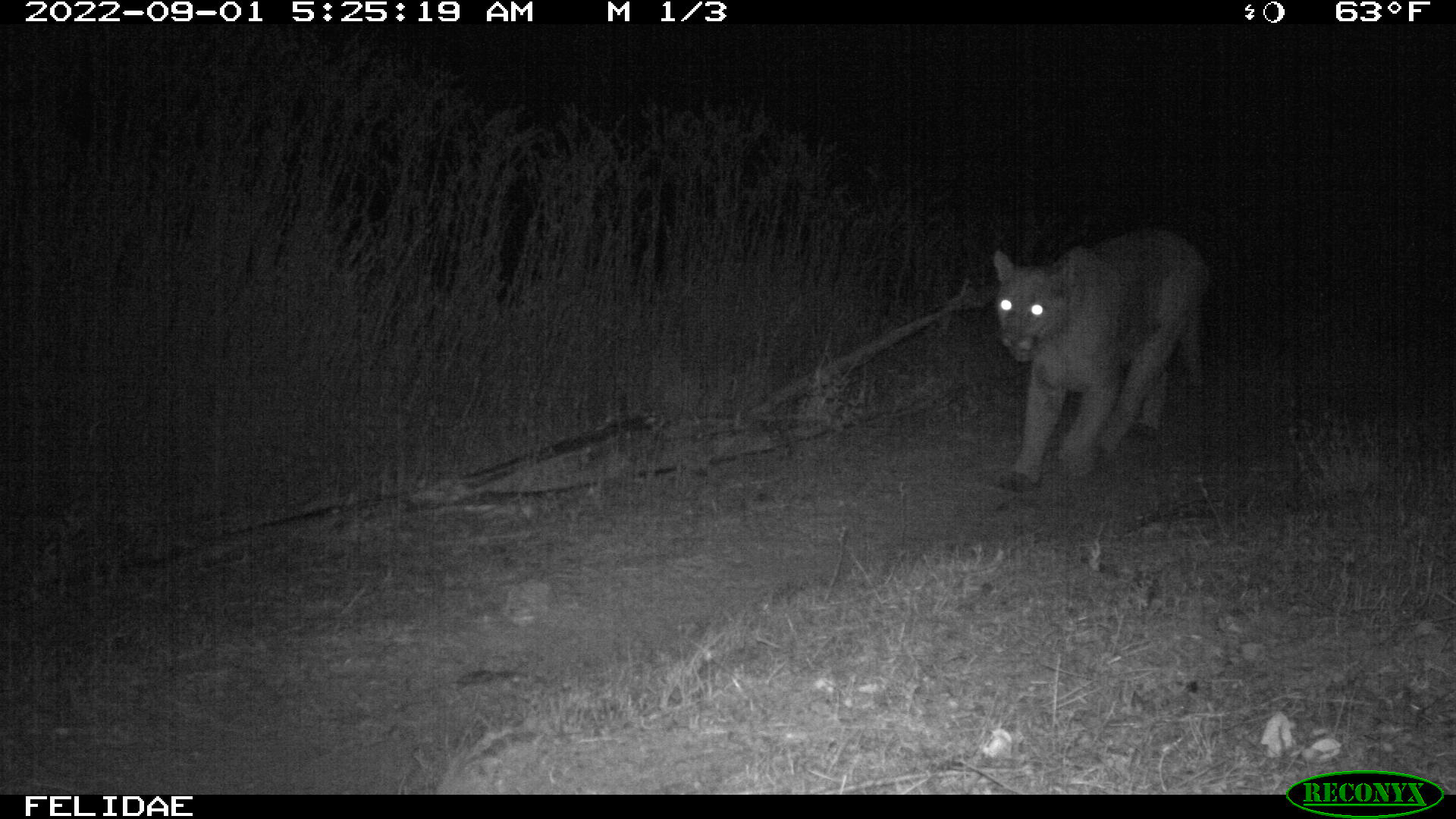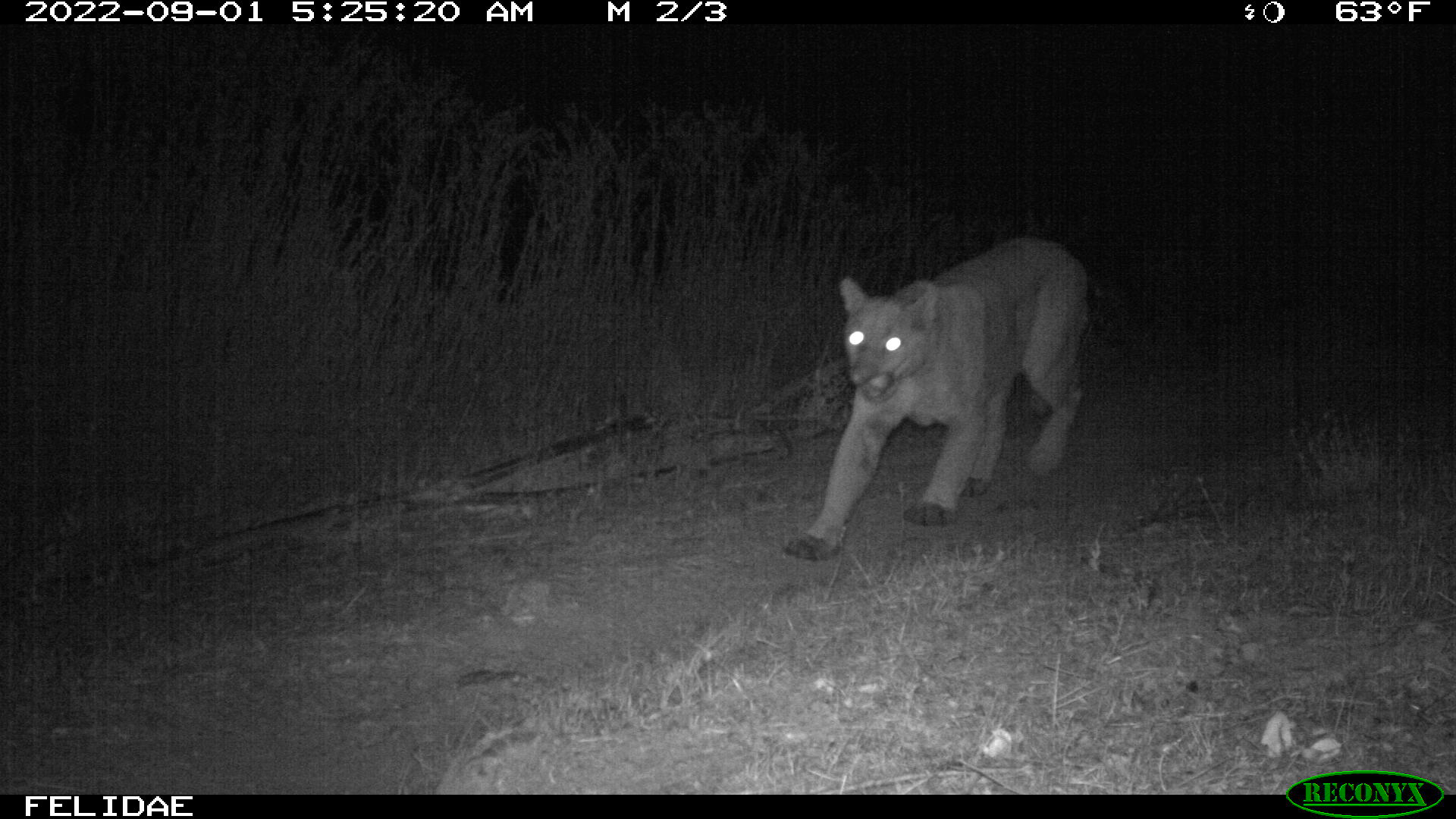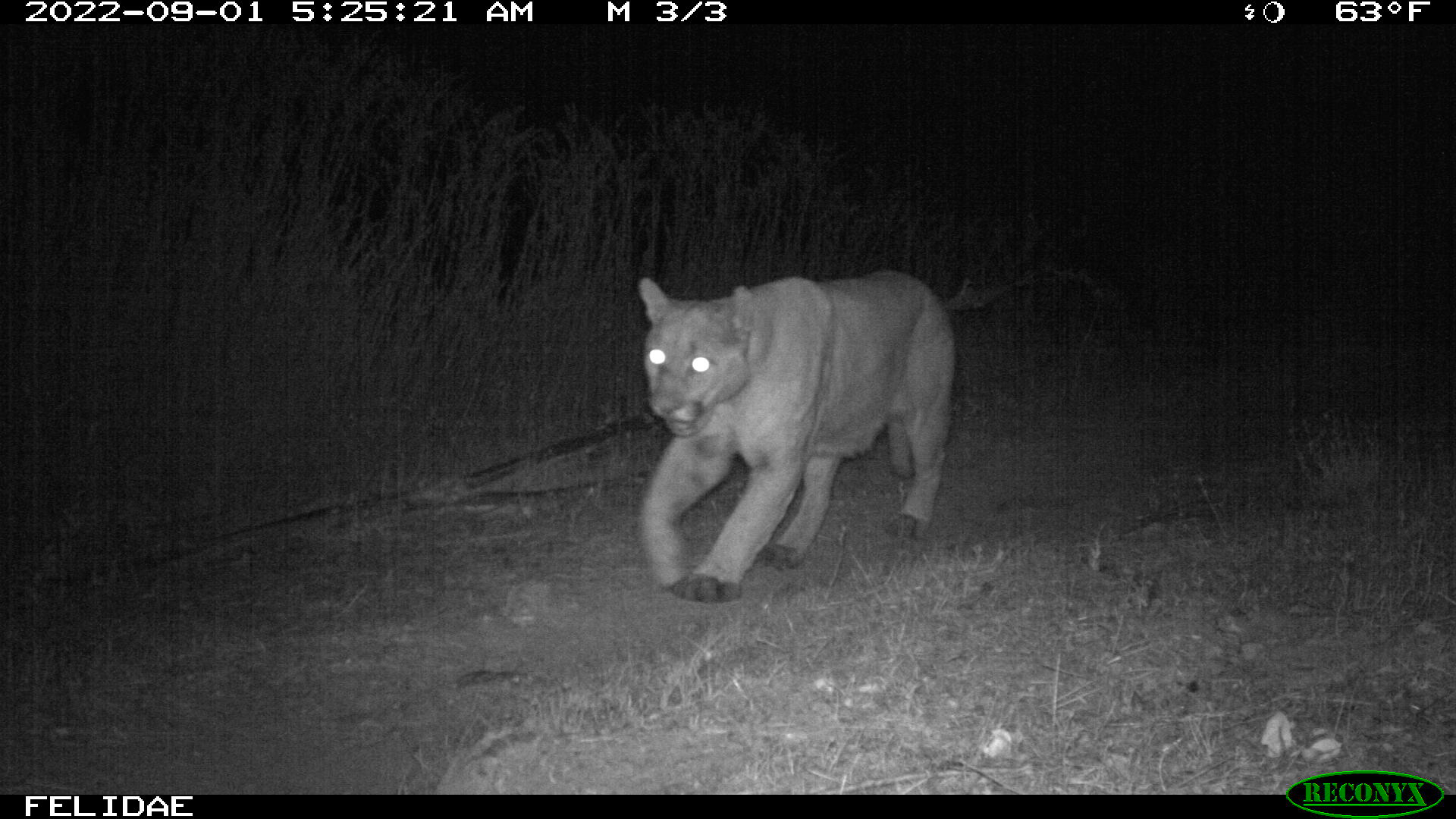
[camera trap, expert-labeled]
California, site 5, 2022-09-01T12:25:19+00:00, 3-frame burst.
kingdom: Animalia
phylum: Chordata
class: Mammalia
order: Carnivora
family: Felidae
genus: Puma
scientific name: Puma concolor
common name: puma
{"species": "puma (Puma concolor)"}